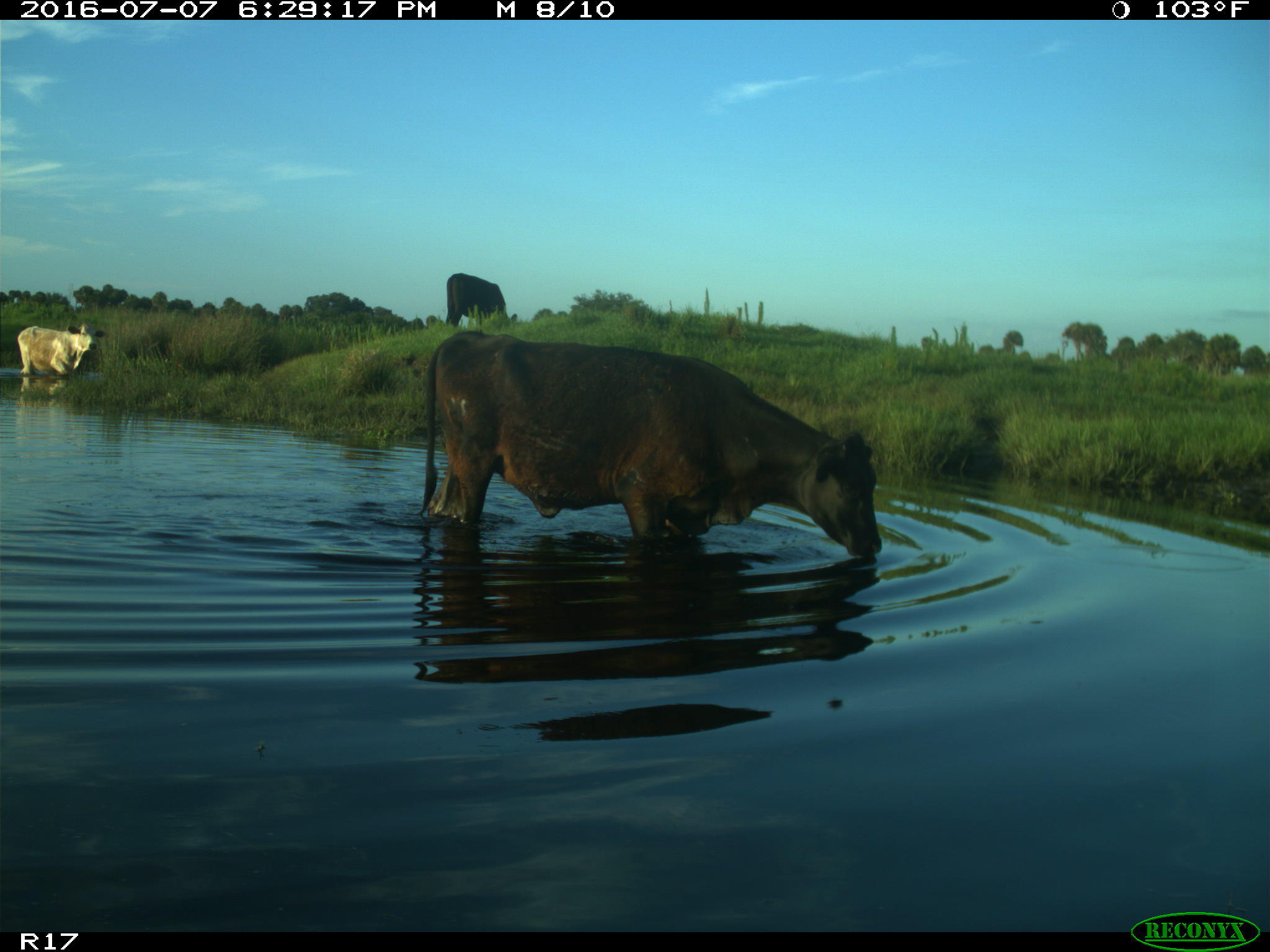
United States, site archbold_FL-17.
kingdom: Animalia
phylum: Chordata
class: Mammalia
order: Artiodactyla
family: Bovidae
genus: Bos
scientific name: Bos taurus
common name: domestic cow